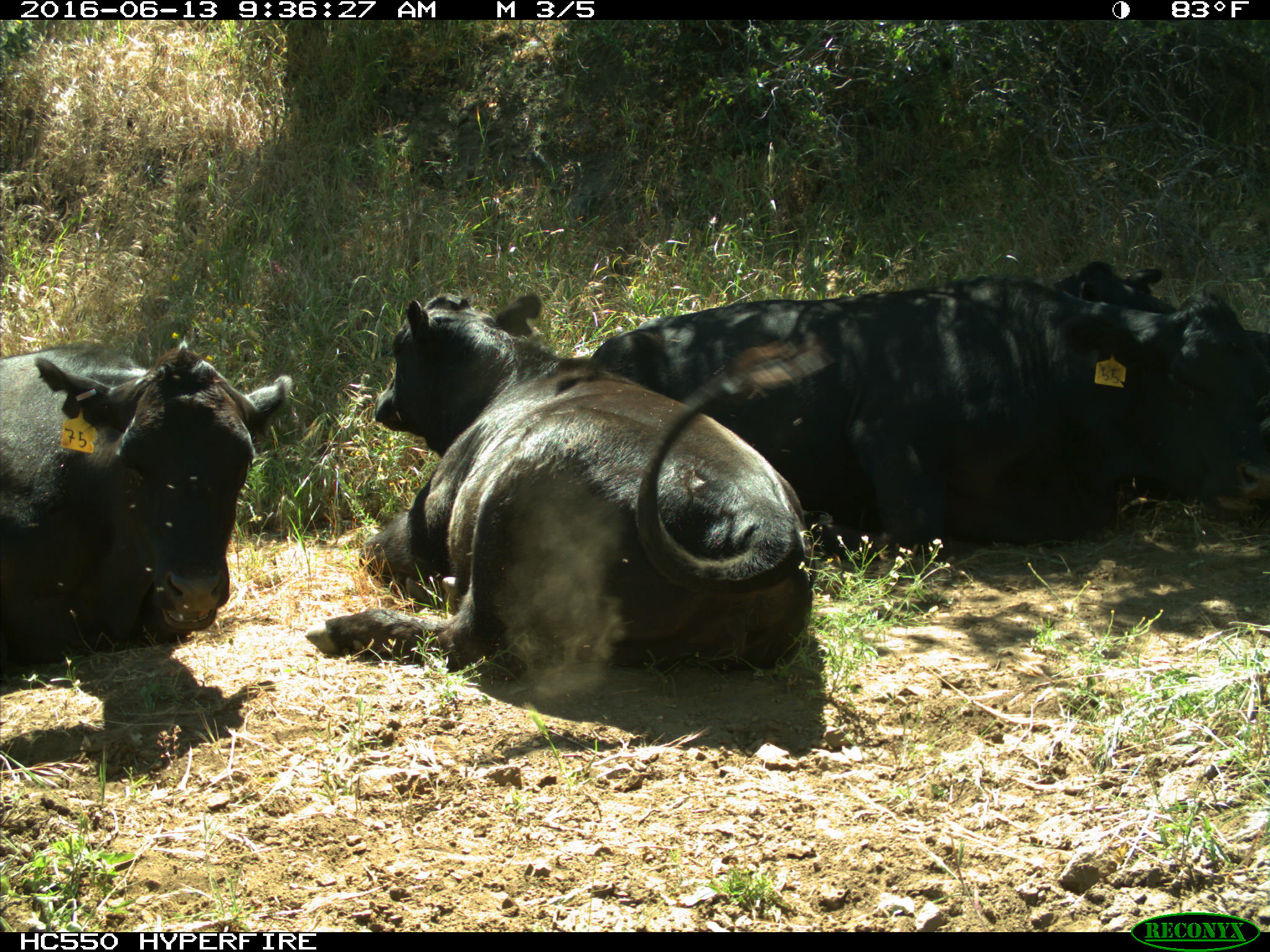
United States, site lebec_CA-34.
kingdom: Animalia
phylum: Chordata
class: Mammalia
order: Artiodactyla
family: Bovidae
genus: Bos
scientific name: Bos taurus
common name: domestic cow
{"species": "Bos taurus (domestic cow)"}